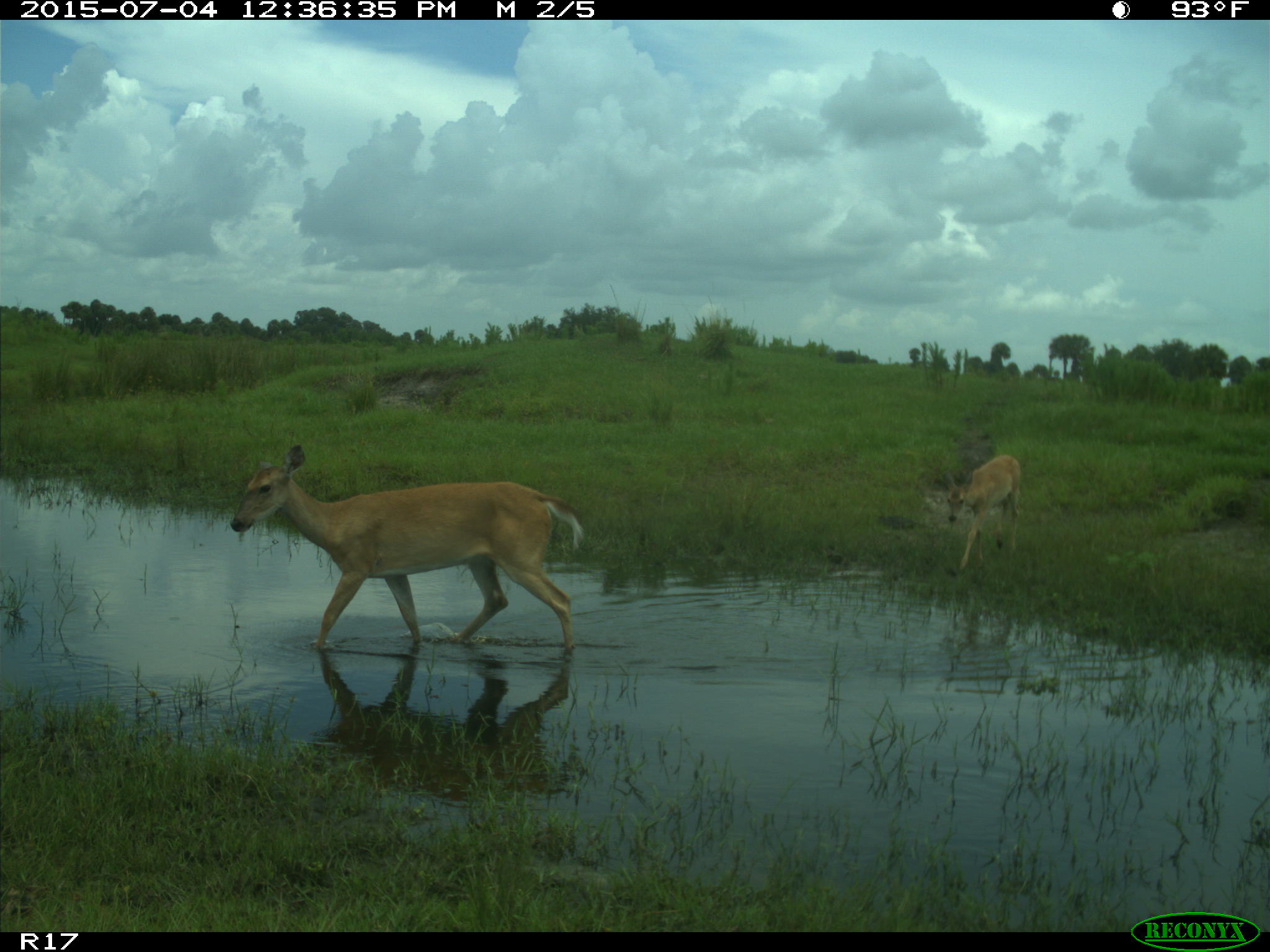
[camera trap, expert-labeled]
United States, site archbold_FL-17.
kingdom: Animalia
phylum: Chordata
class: Mammalia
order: Artiodactyla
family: Cervidae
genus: Odocoileus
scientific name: Odocoileus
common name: deer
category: unidentified deer